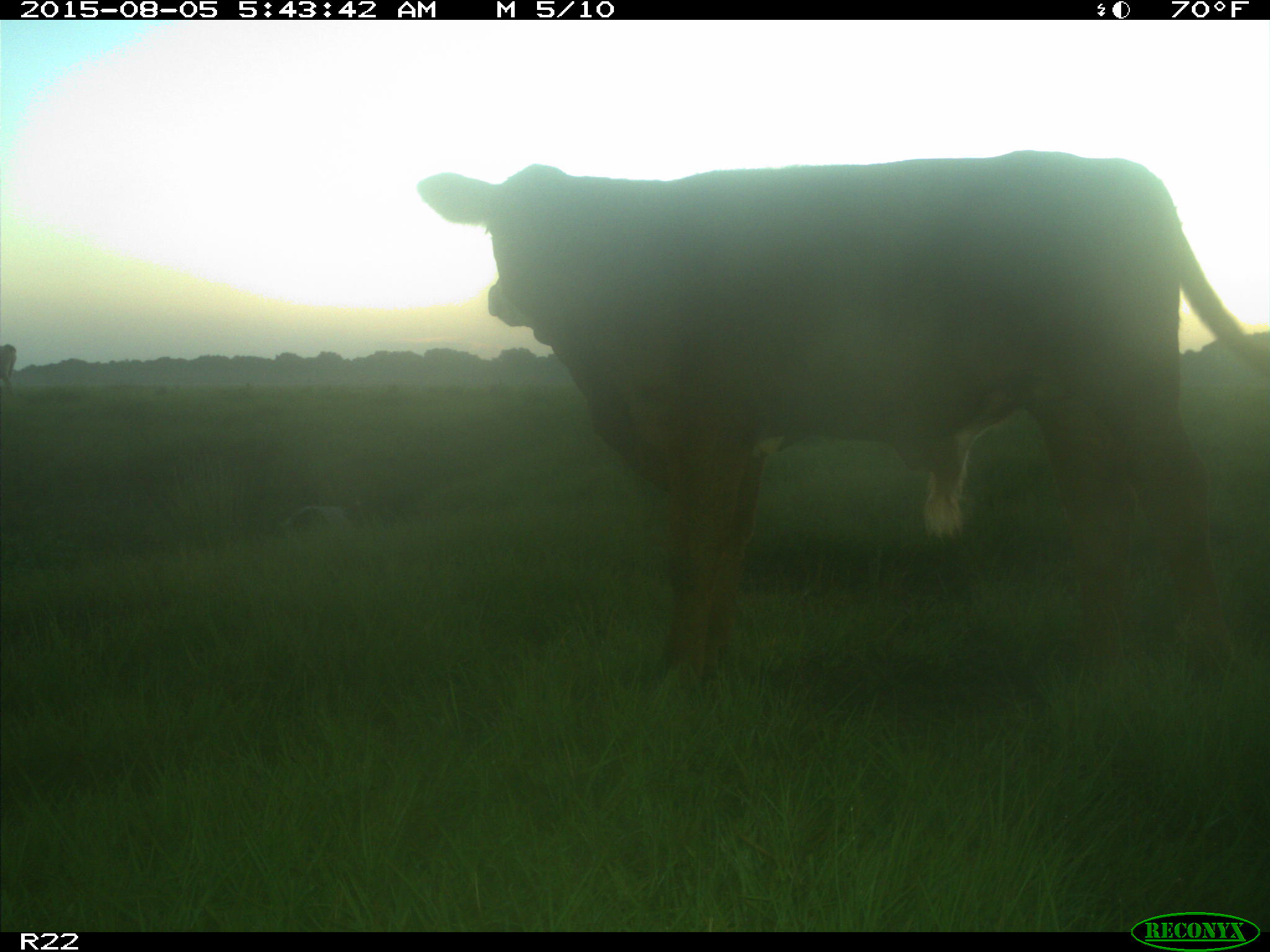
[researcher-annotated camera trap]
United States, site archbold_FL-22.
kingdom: Animalia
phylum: Chordata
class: Mammalia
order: Artiodactyla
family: Bovidae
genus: Bos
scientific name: Bos taurus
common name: domestic cow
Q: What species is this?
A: Bos taurus (domestic cow).